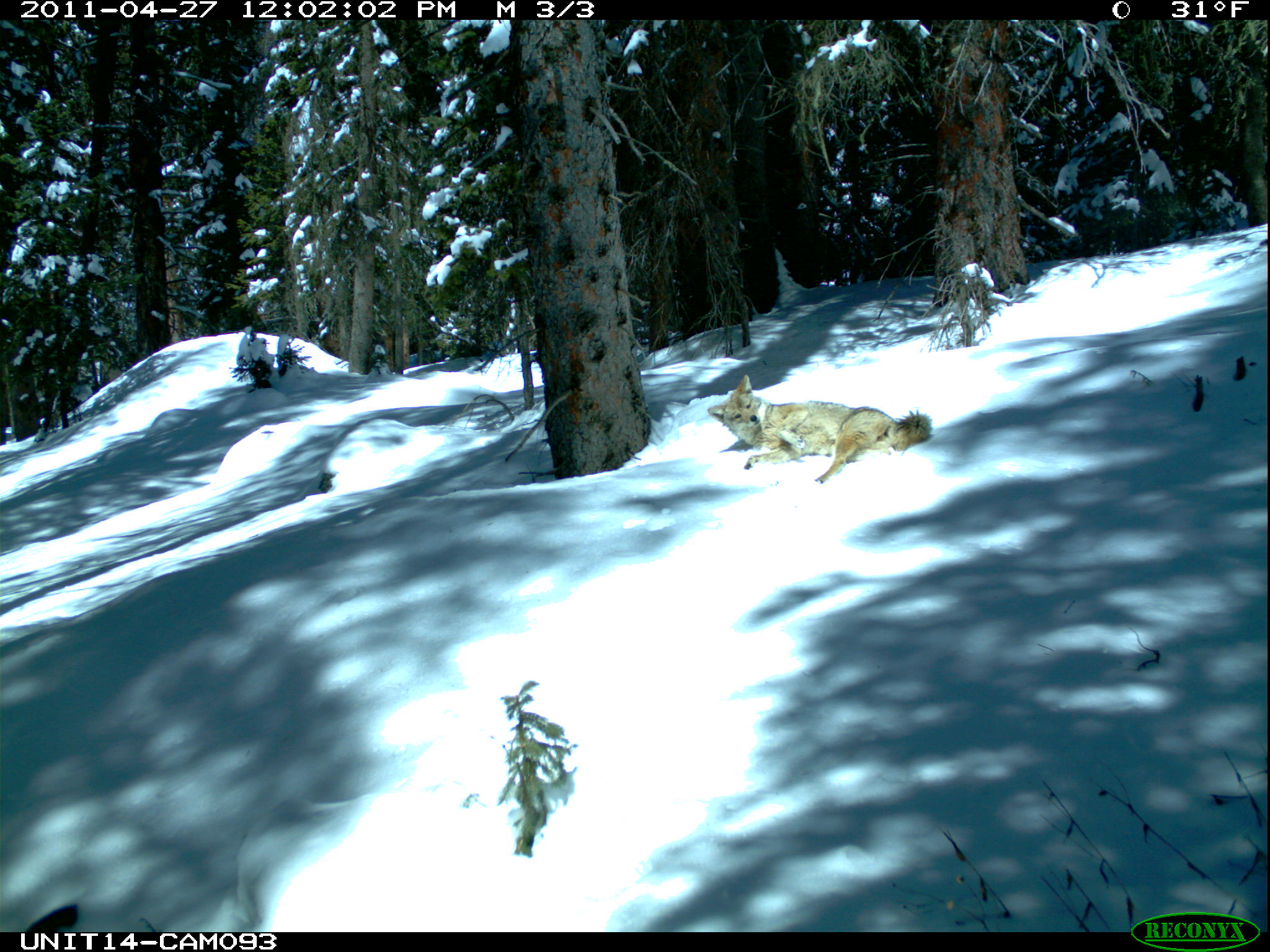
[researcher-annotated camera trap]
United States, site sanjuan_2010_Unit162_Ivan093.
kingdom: Animalia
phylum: Chordata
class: Mammalia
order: Carnivora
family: Canidae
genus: Canis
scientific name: Canis latrans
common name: coyote